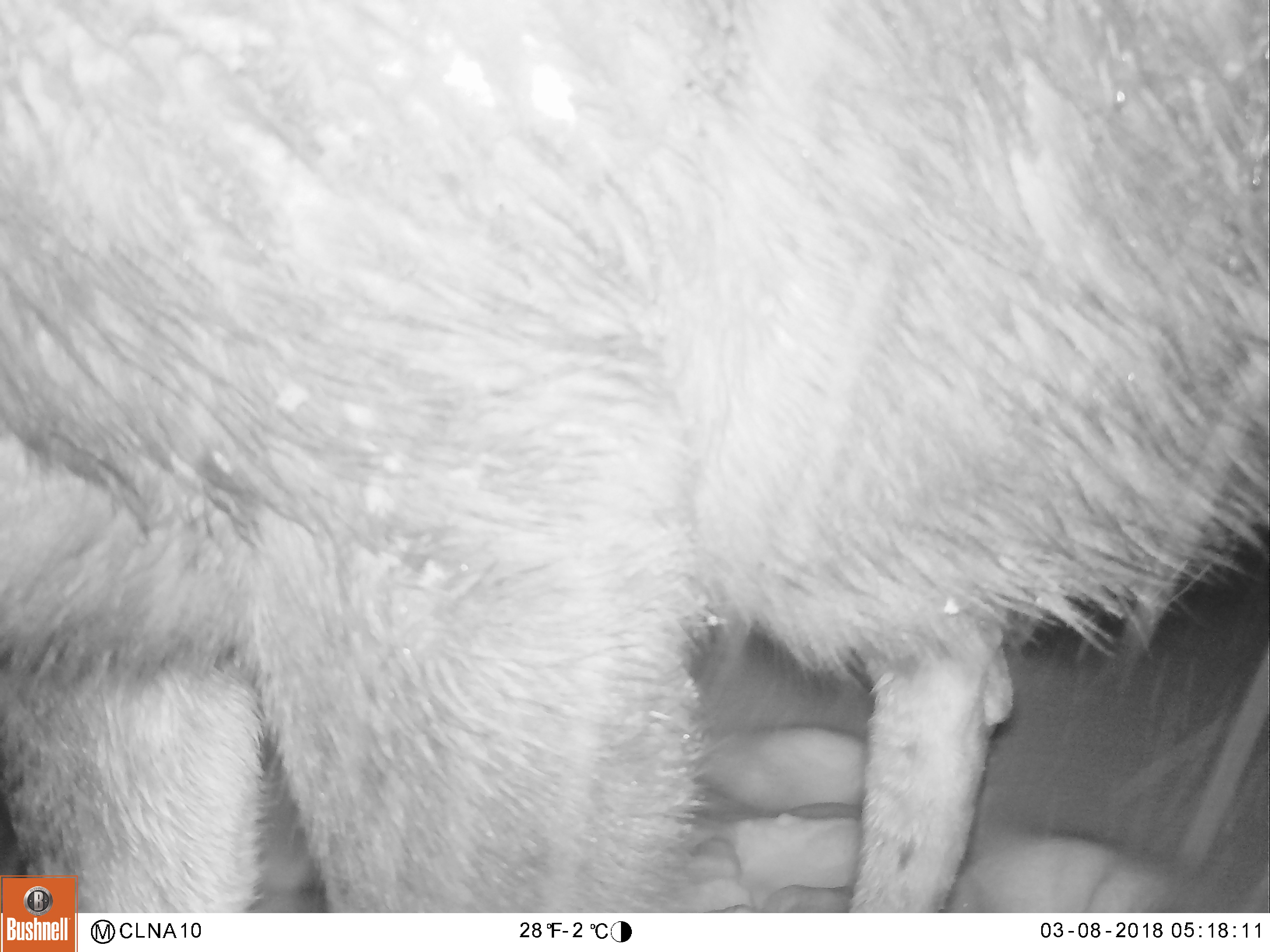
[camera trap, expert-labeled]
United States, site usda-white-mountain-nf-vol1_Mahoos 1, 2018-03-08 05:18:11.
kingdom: Animalia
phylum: Chordata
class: Mammalia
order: Artiodactyla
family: Cervidae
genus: Alces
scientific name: Alces alces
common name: moose